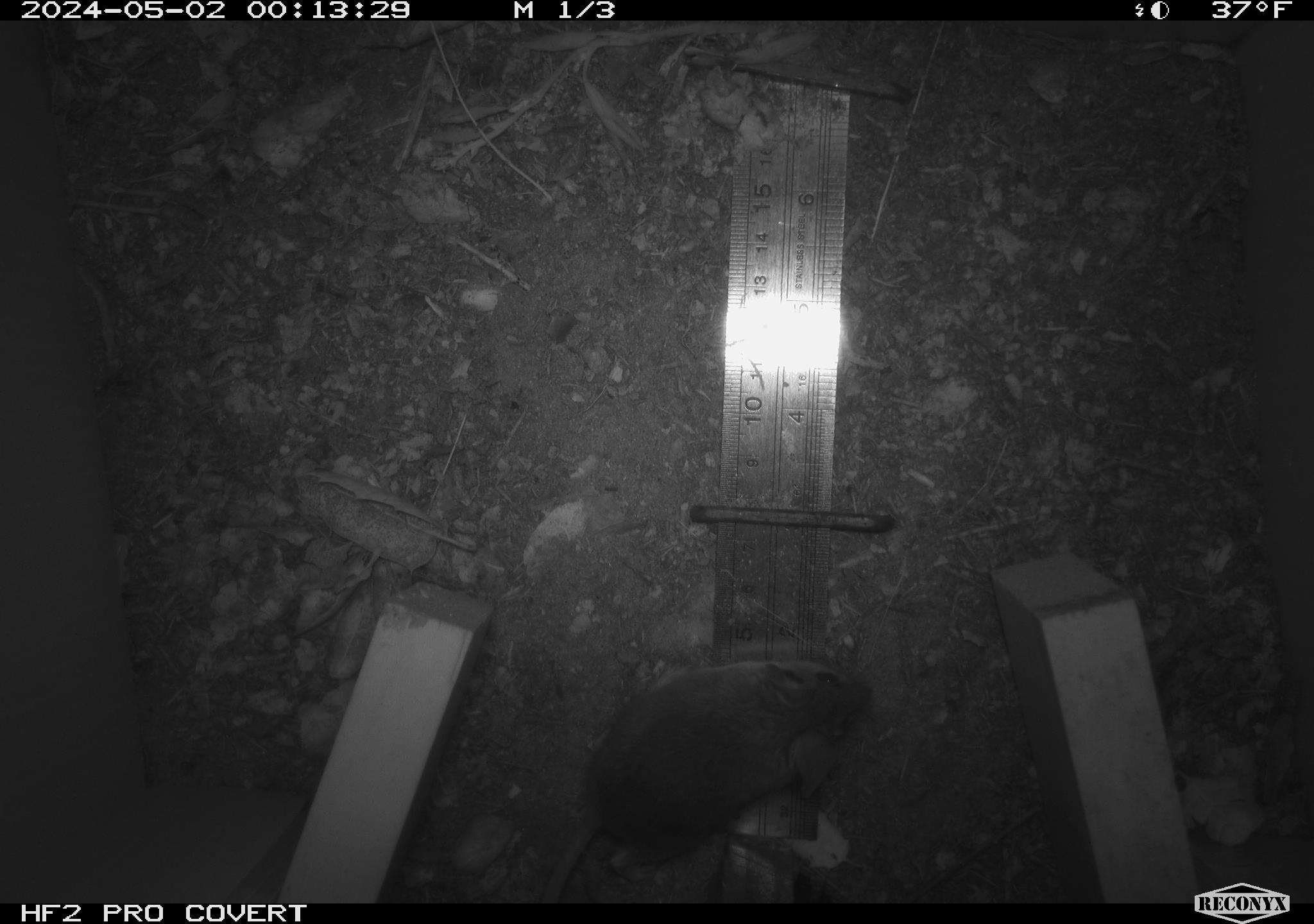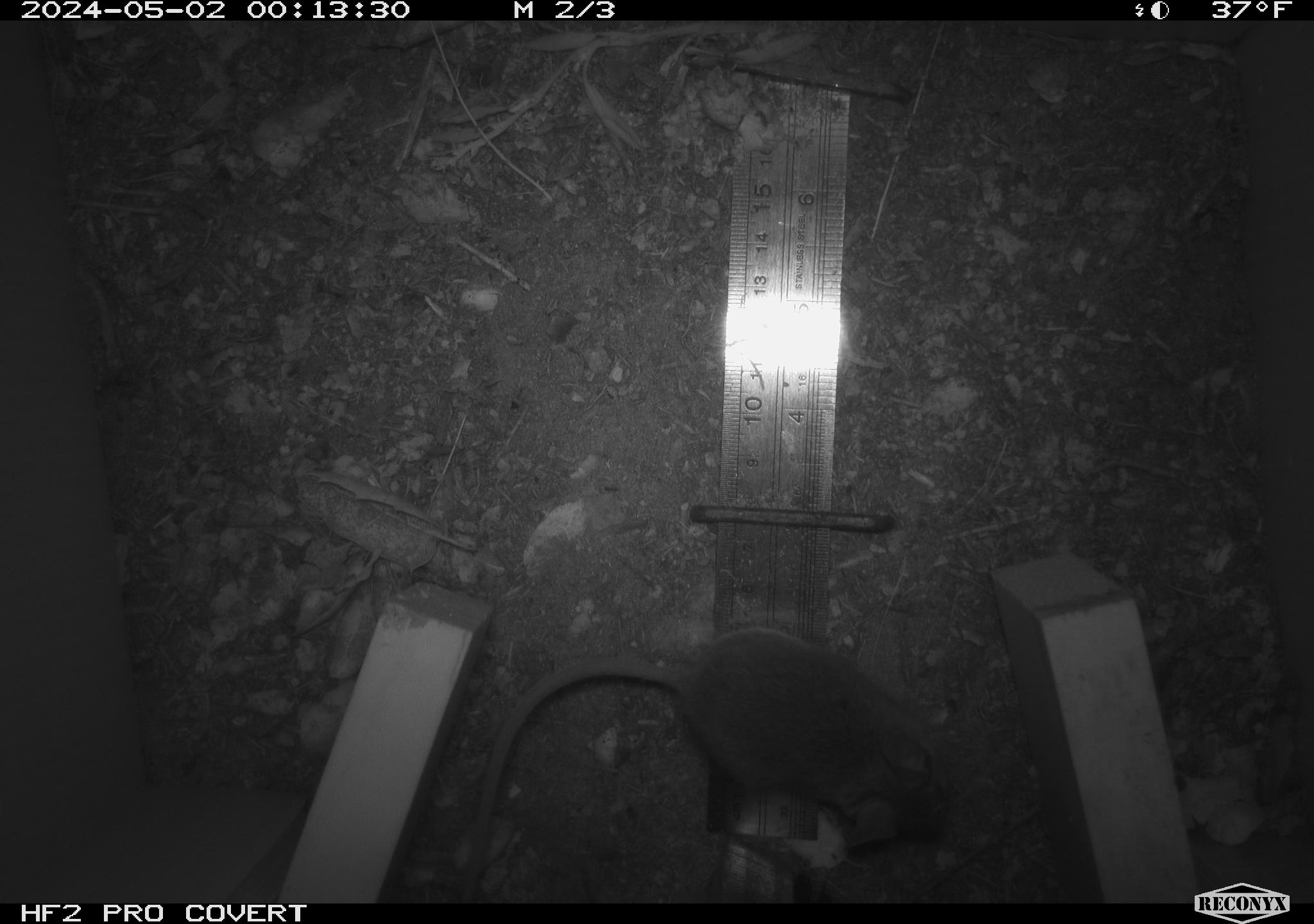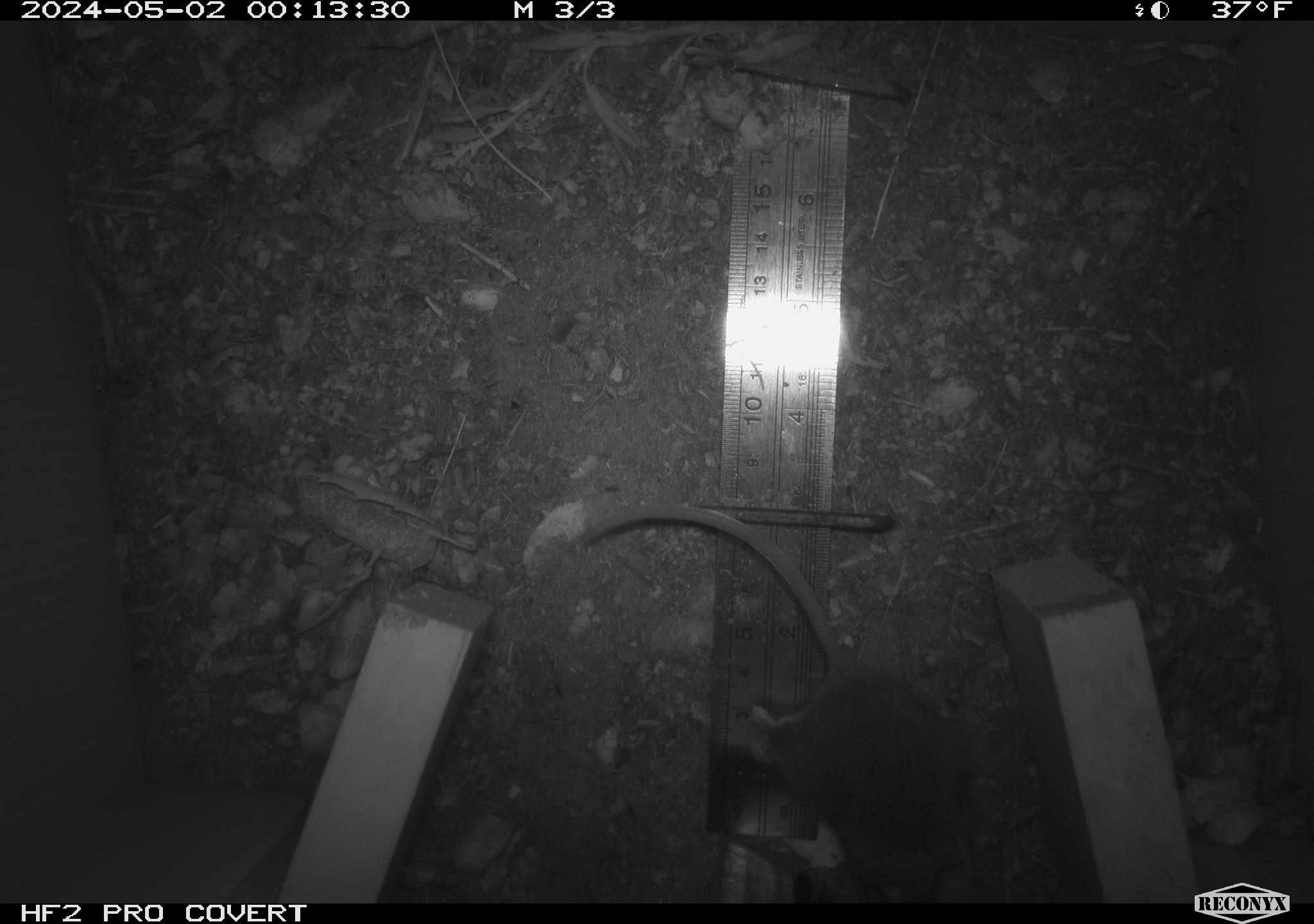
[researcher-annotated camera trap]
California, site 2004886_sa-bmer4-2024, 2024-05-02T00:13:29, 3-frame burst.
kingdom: Animalia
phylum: Chordata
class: Mammalia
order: Rodentia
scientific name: Rodentia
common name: mouse species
Mouse species (Rodentia).